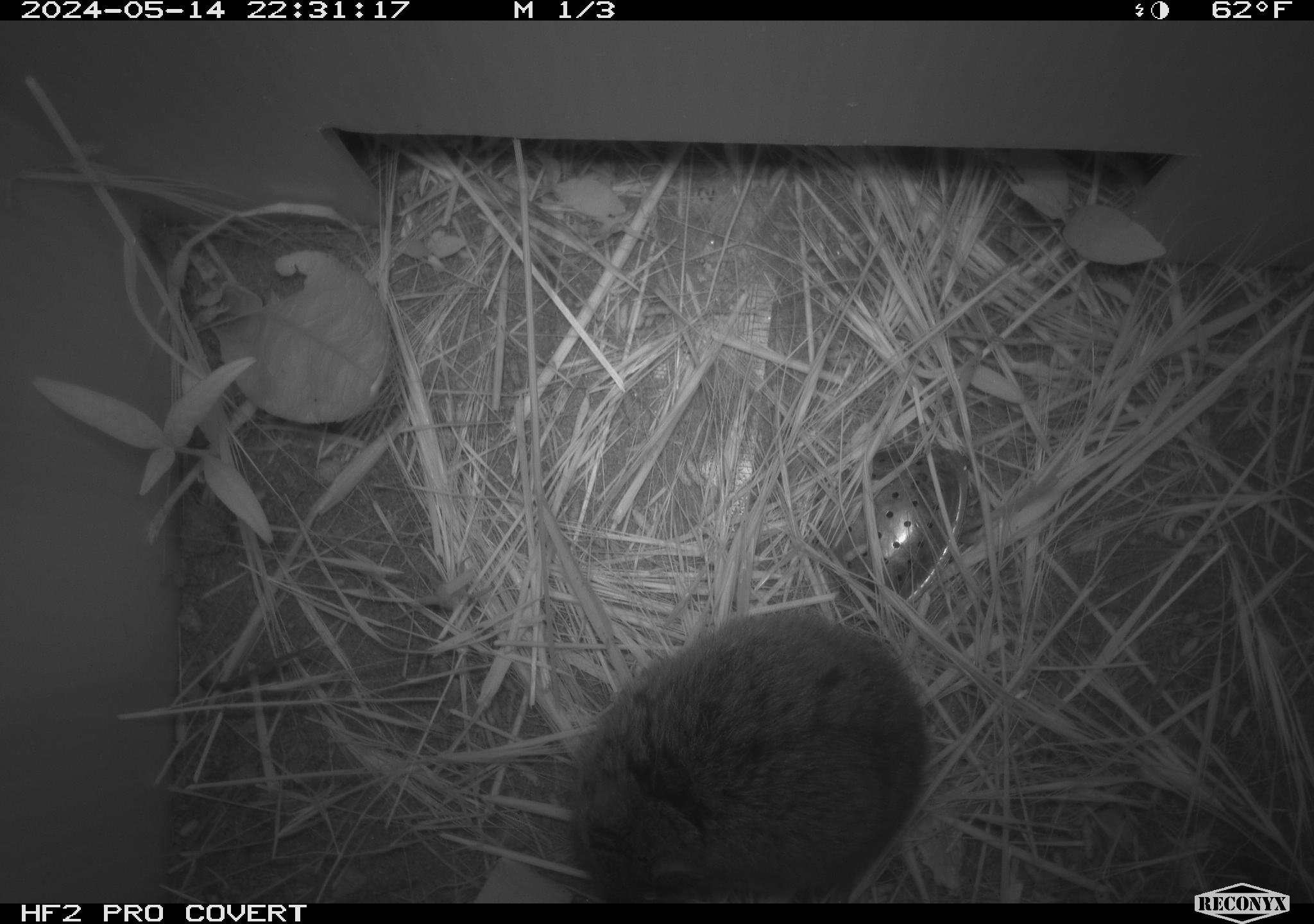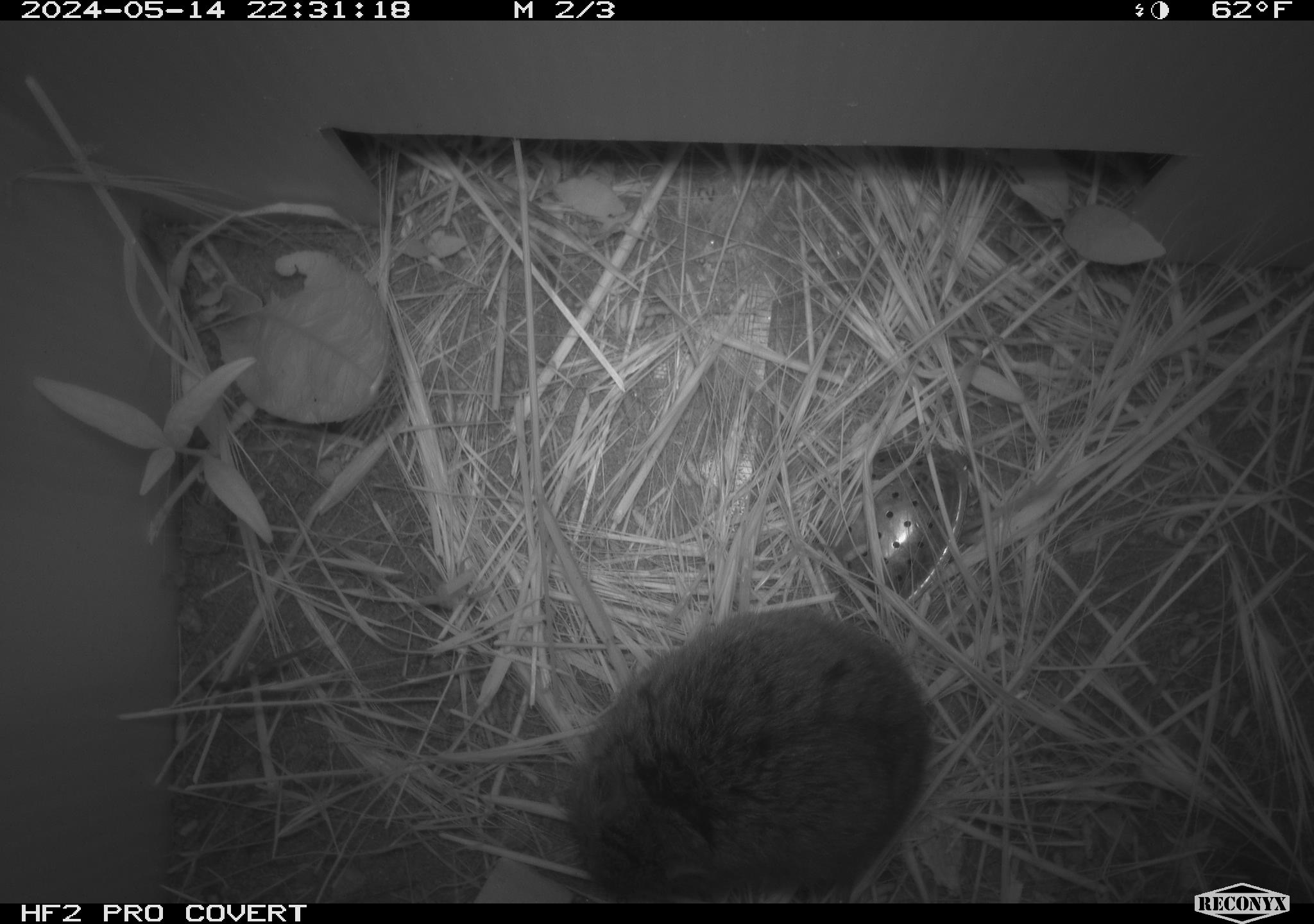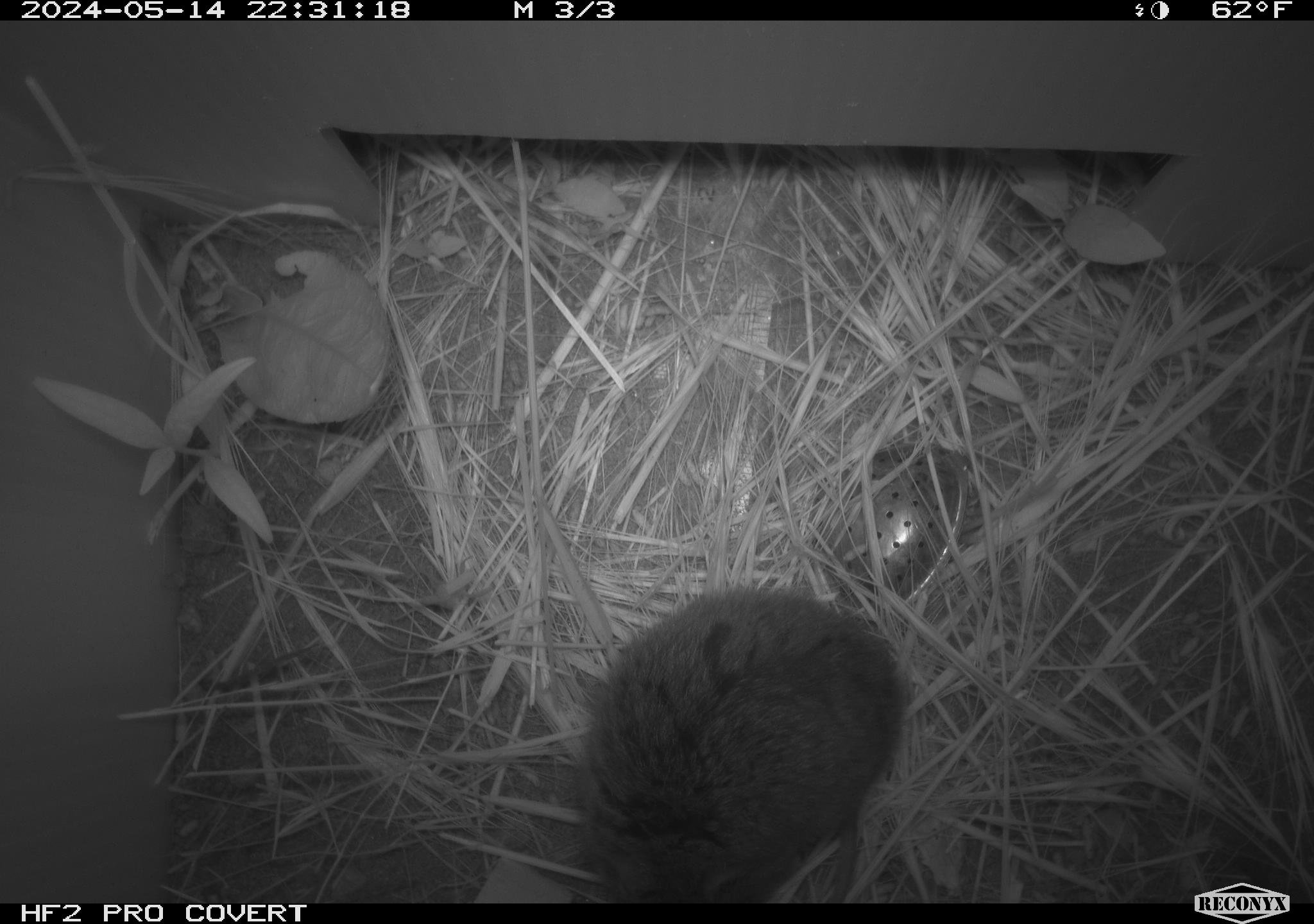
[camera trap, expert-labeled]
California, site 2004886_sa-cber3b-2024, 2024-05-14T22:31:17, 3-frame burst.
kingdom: Animalia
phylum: Chordata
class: Mammalia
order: Rodentia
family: Cricetidae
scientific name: Arvicolinae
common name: voles, lemmings, and muskrats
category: arvicolinae subfamily